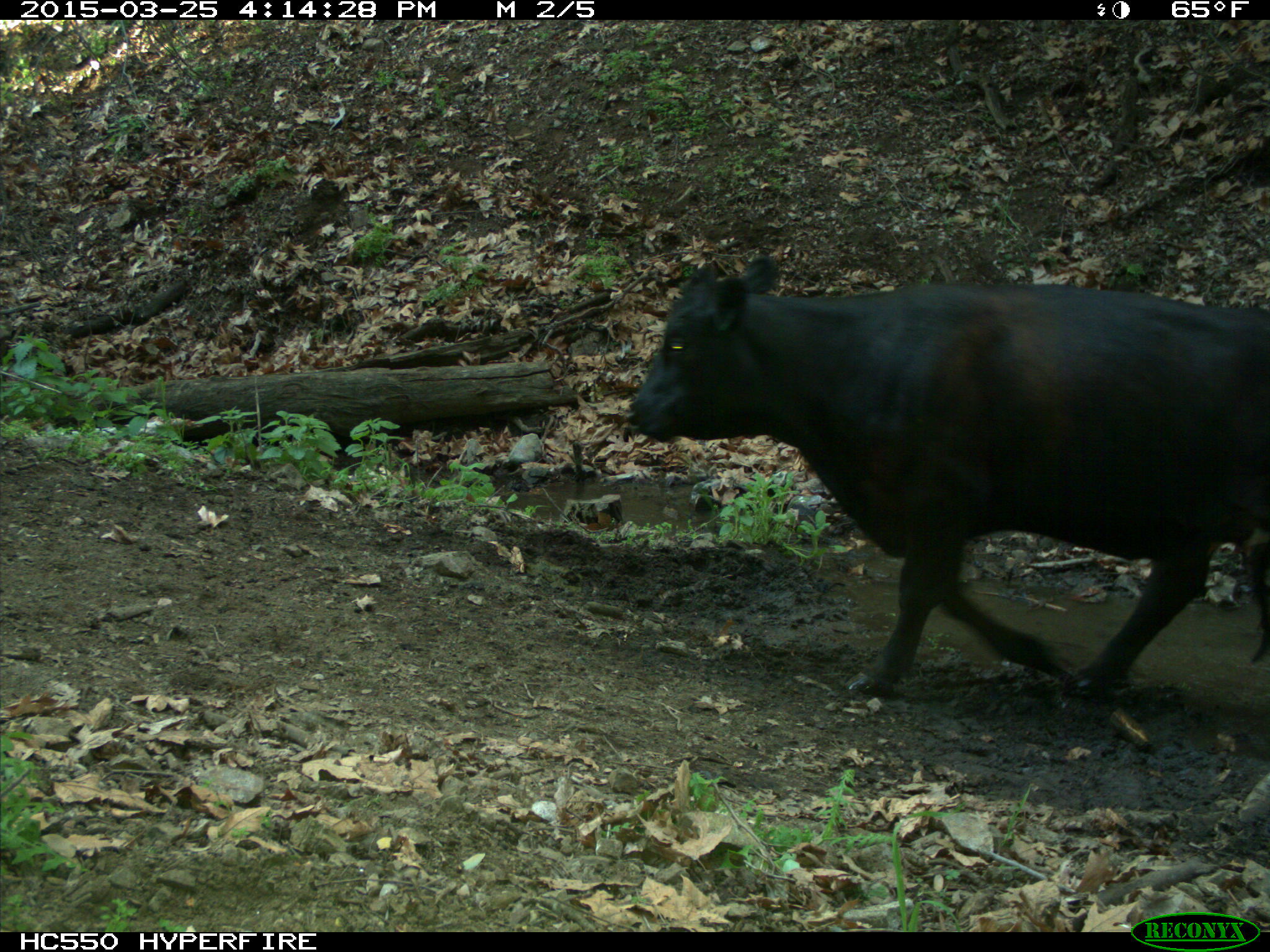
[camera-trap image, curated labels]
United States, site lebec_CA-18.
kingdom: Animalia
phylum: Chordata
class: Mammalia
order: Artiodactyla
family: Bovidae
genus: Bos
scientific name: Bos taurus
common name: domestic cow